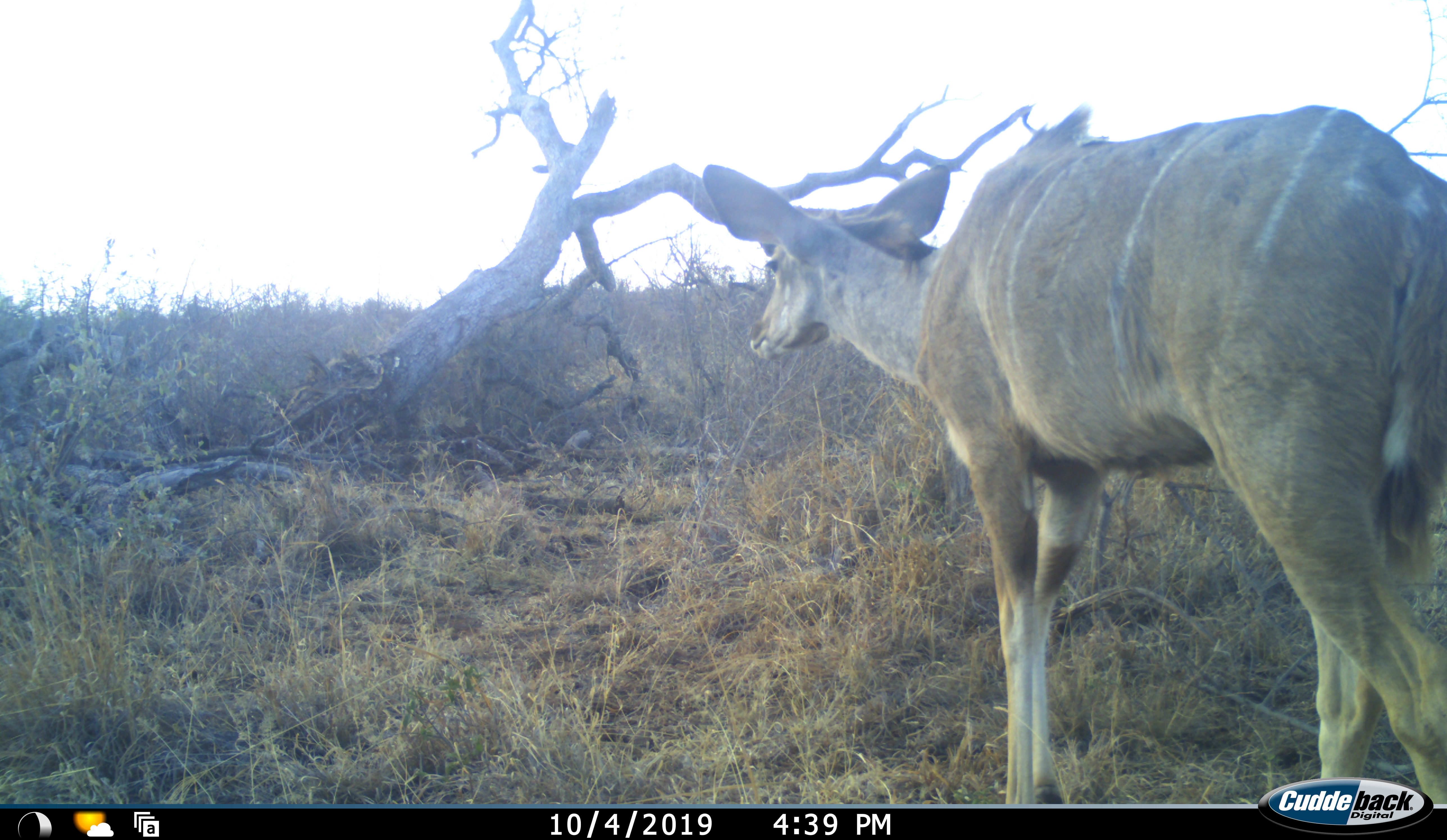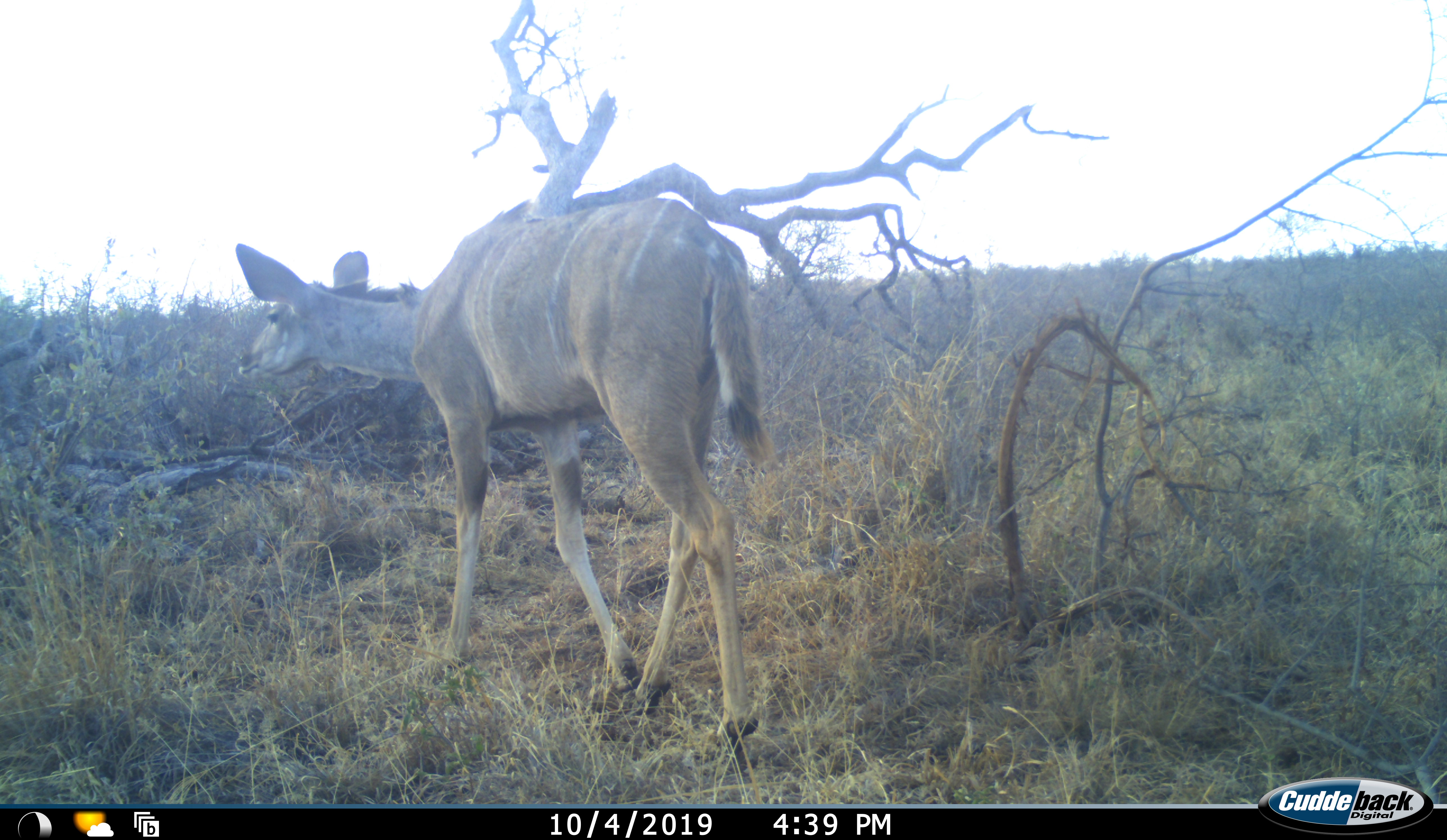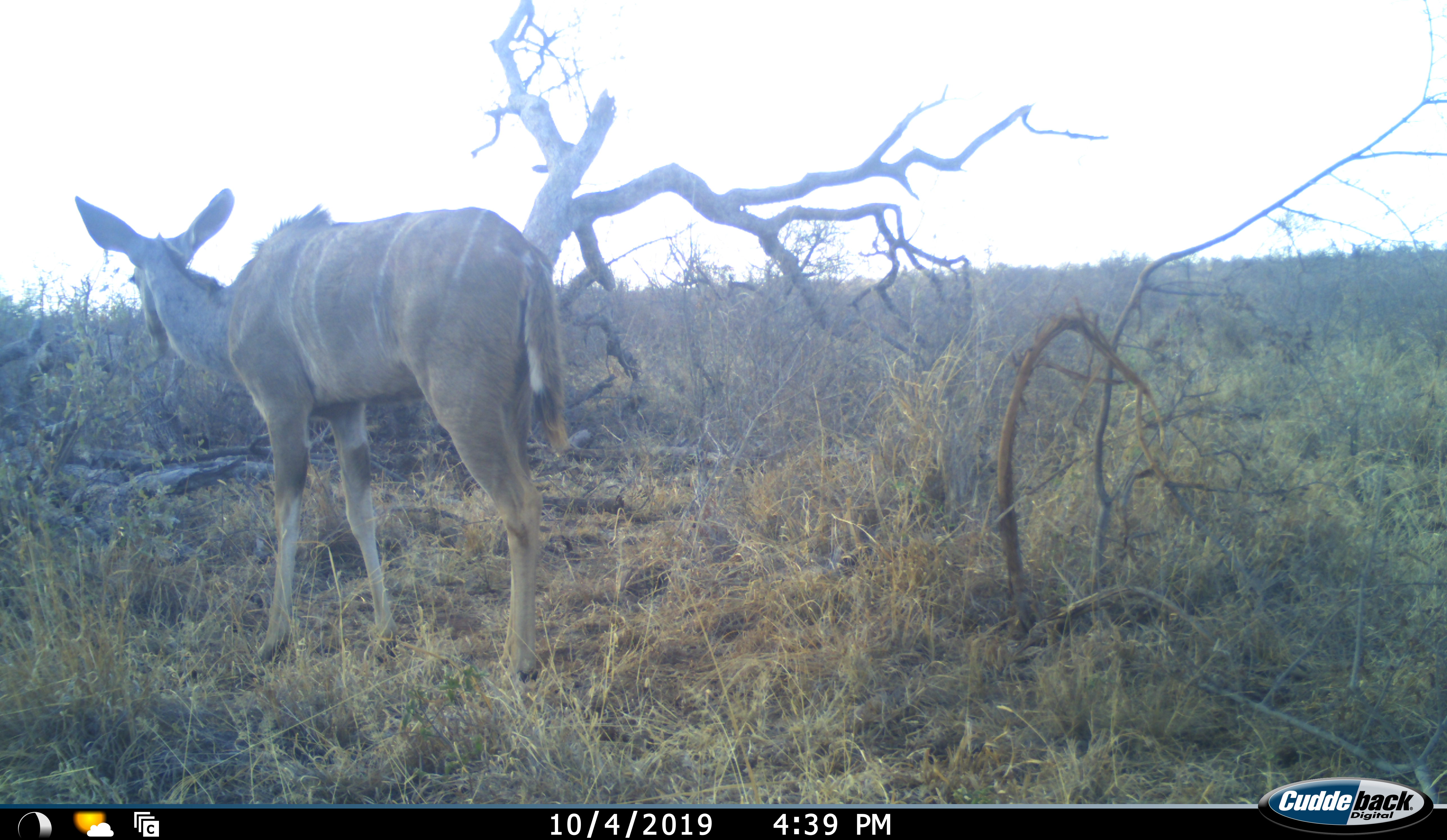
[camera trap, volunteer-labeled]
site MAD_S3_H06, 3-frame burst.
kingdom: Animalia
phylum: Chordata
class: Mammalia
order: Artiodactyla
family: Bovidae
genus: Tragelaphus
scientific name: Tragelaphus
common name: kudu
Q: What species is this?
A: Kudu (Tragelaphus).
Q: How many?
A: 1.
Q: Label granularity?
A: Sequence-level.